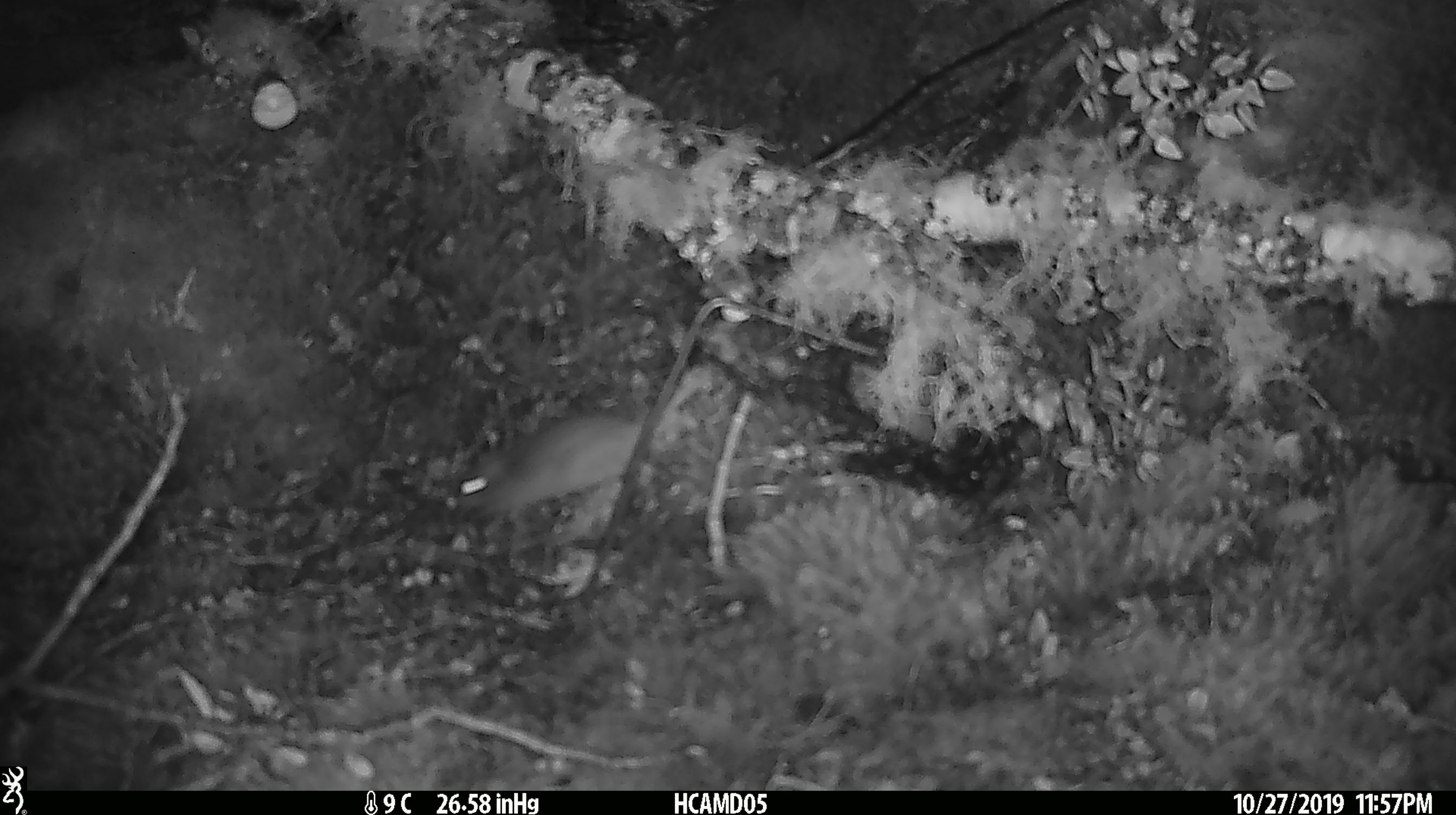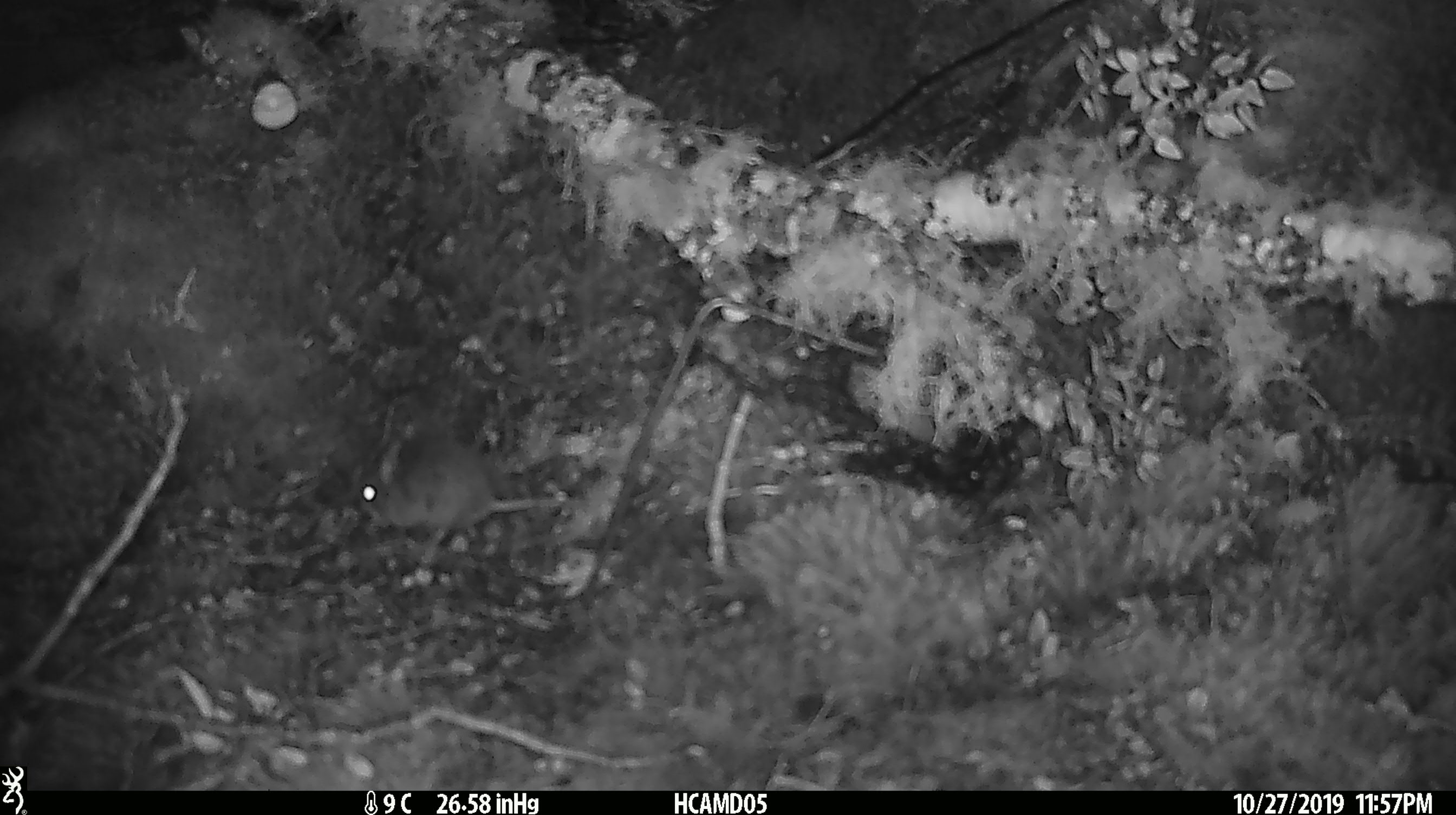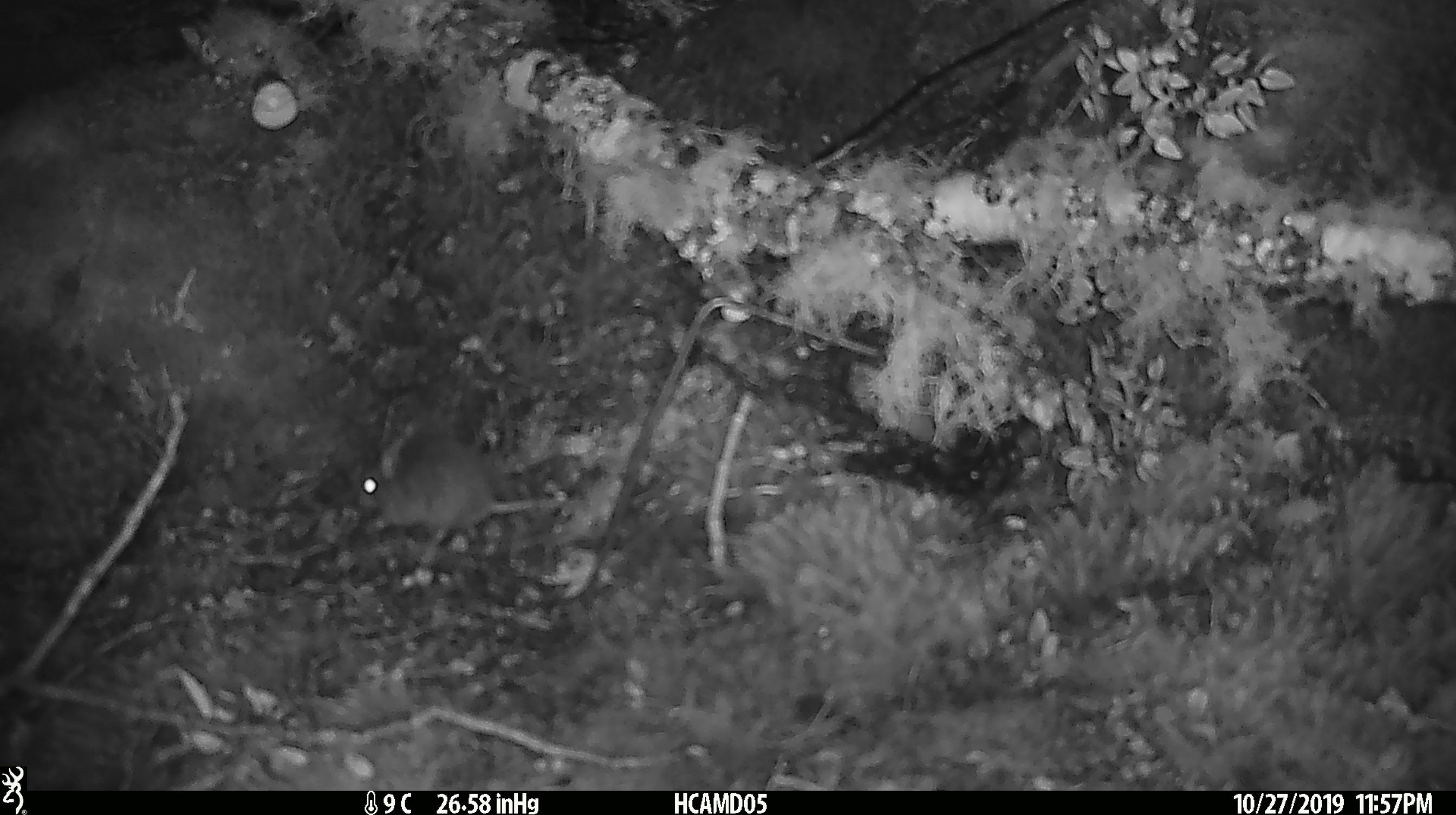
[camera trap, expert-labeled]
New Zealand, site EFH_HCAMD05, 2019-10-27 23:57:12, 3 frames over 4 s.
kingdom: Animalia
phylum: Chordata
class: Mammalia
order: Rodentia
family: Muridae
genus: Mus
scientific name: Mus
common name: mouse